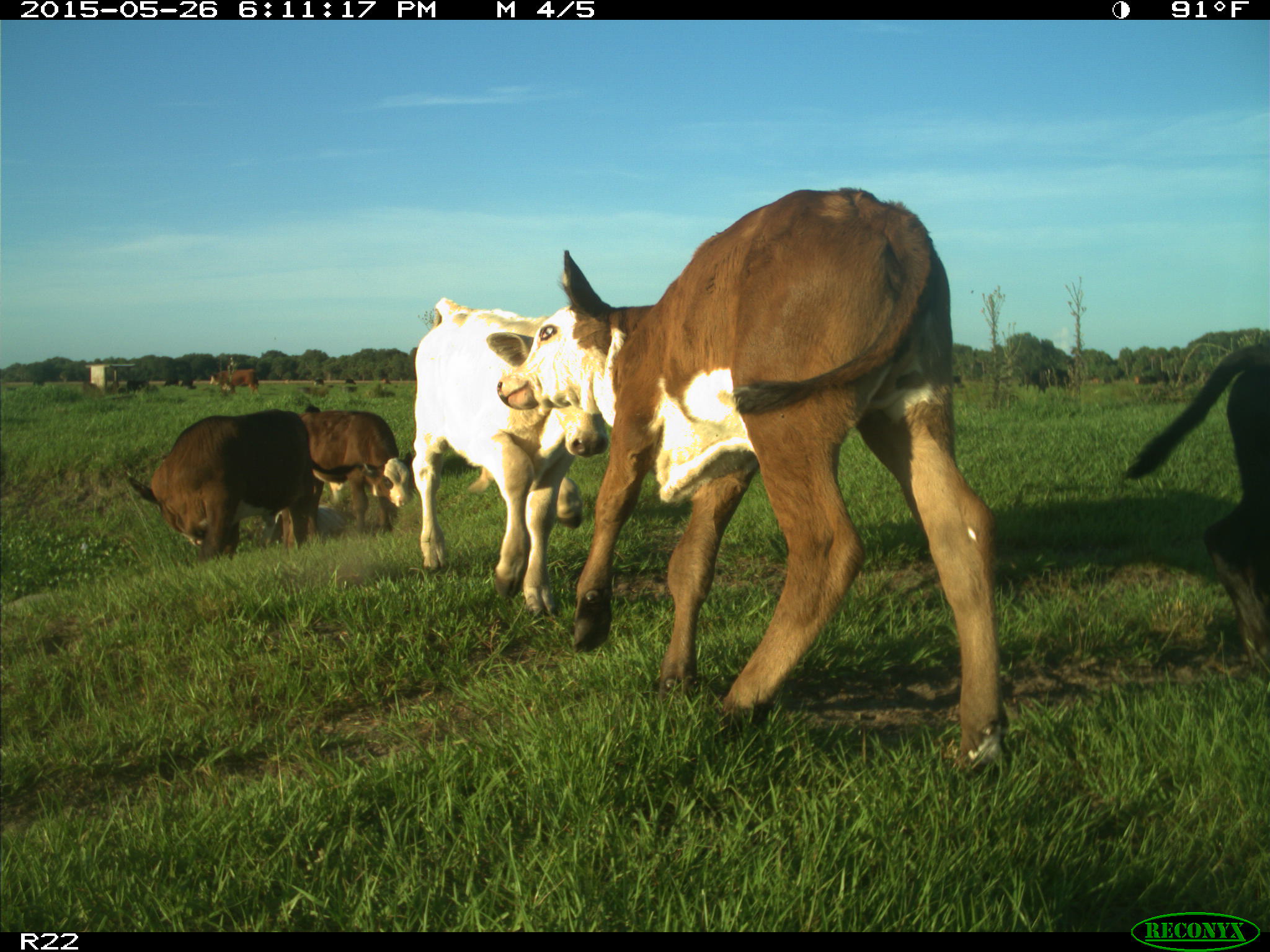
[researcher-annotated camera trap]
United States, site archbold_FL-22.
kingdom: Animalia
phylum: Chordata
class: Mammalia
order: Artiodactyla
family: Bovidae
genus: Bos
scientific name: Bos taurus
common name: domestic cow